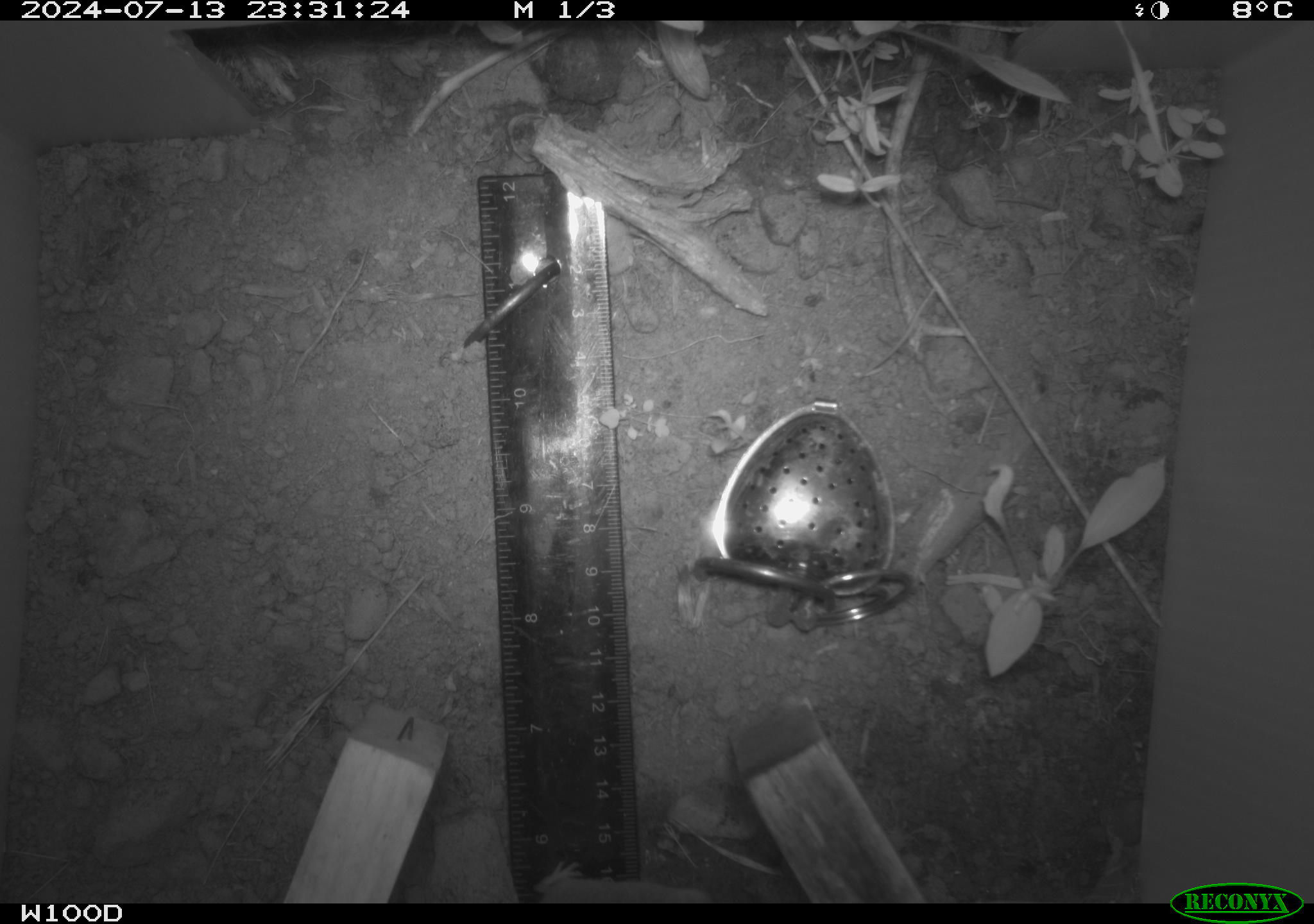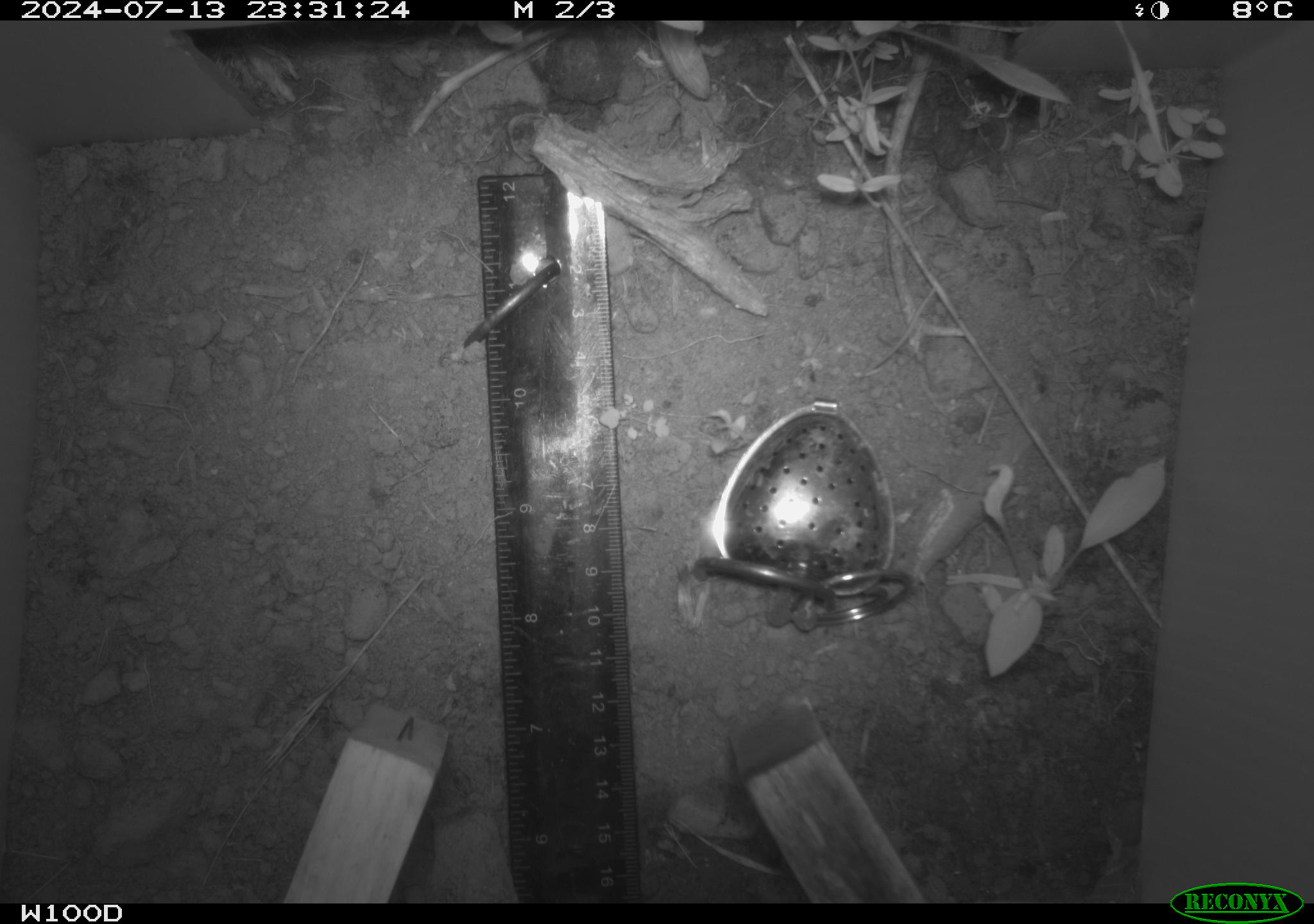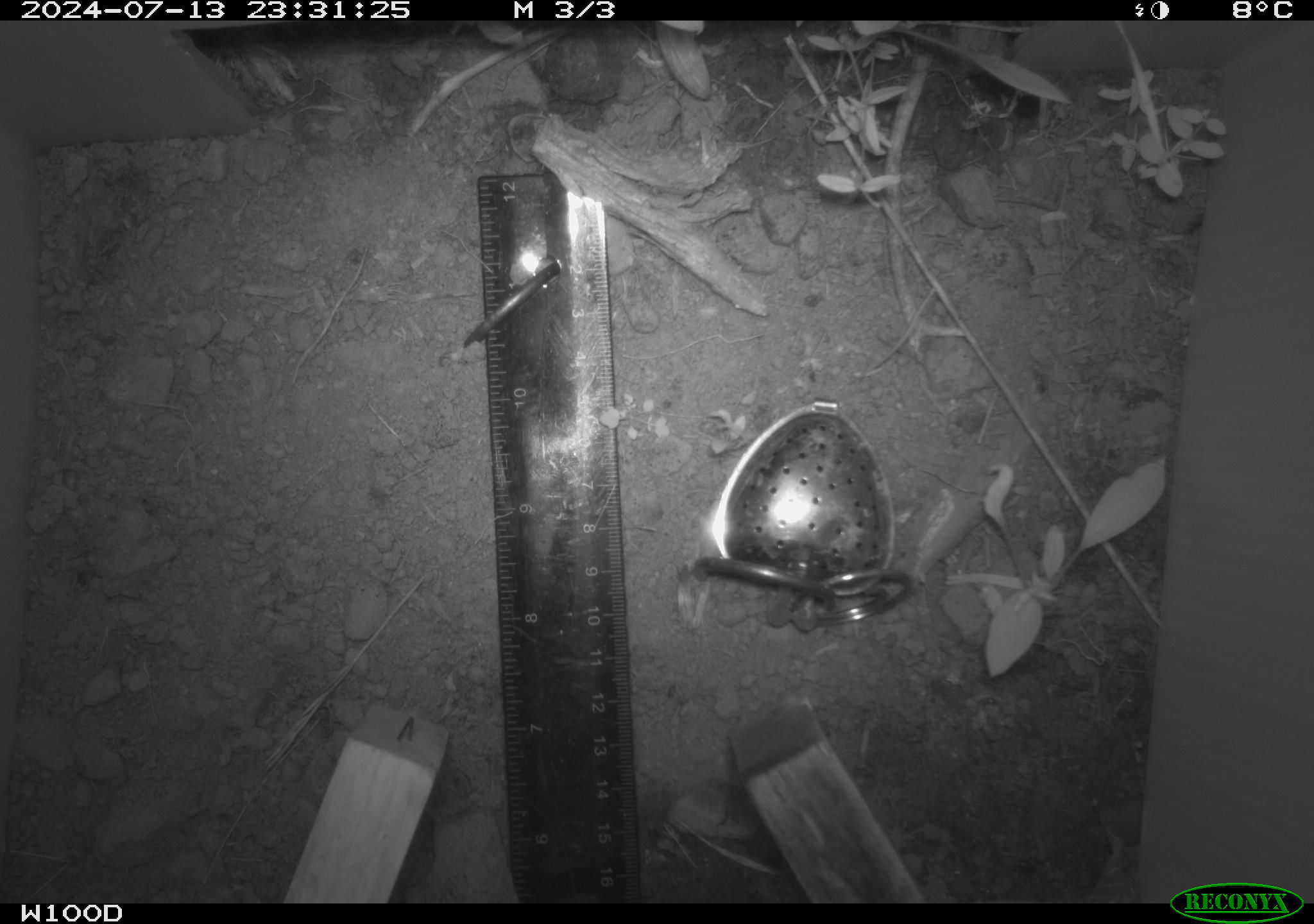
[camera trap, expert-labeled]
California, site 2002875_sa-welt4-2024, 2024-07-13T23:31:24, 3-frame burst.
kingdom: Animalia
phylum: Chordata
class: Mammalia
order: Rodentia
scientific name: Rodentia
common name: rodent